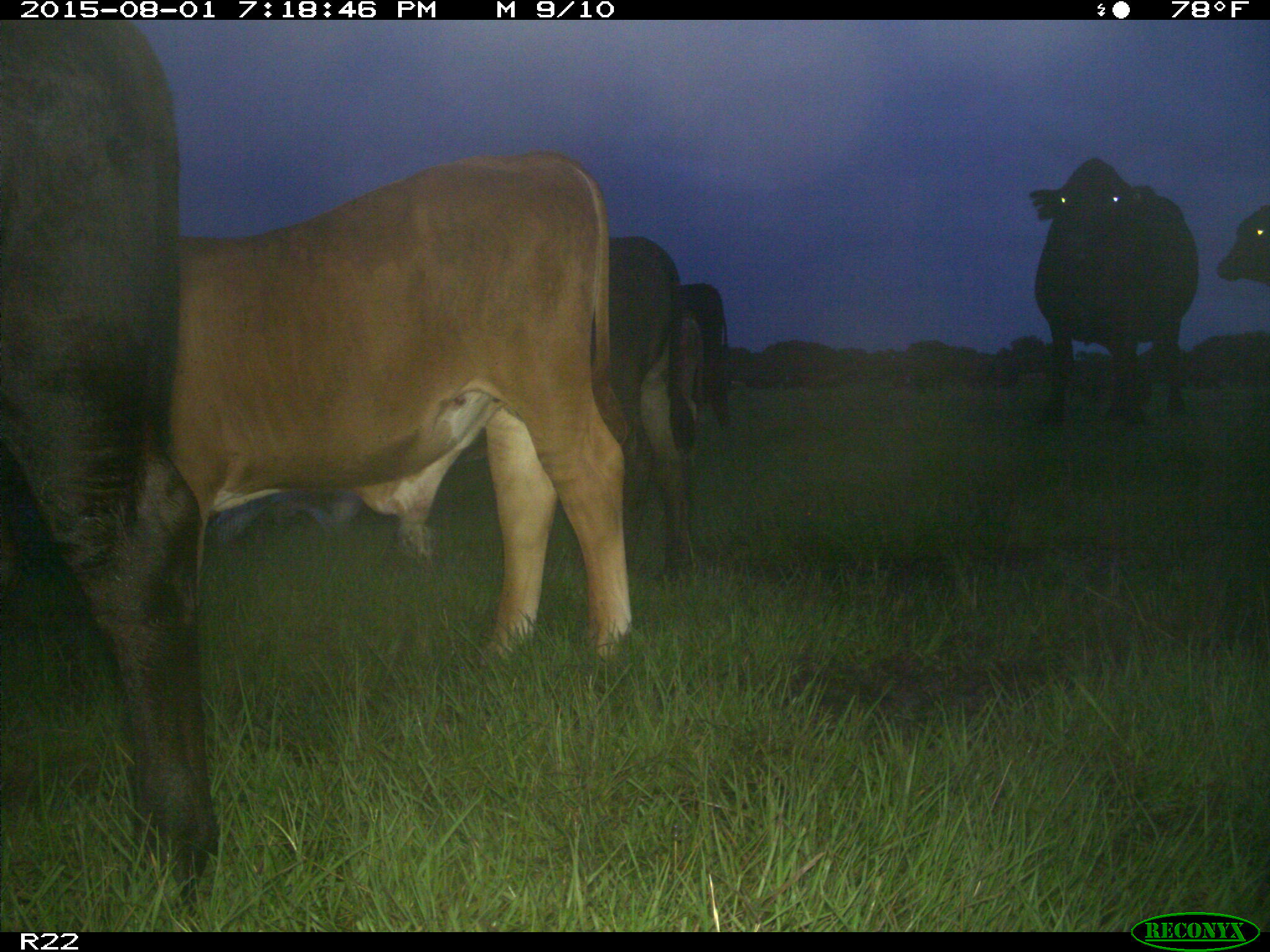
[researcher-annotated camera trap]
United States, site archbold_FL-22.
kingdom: Animalia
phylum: Chordata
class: Mammalia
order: Artiodactyla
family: Bovidae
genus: Bos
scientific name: Bos taurus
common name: domestic cow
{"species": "Bos taurus (domestic cow)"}